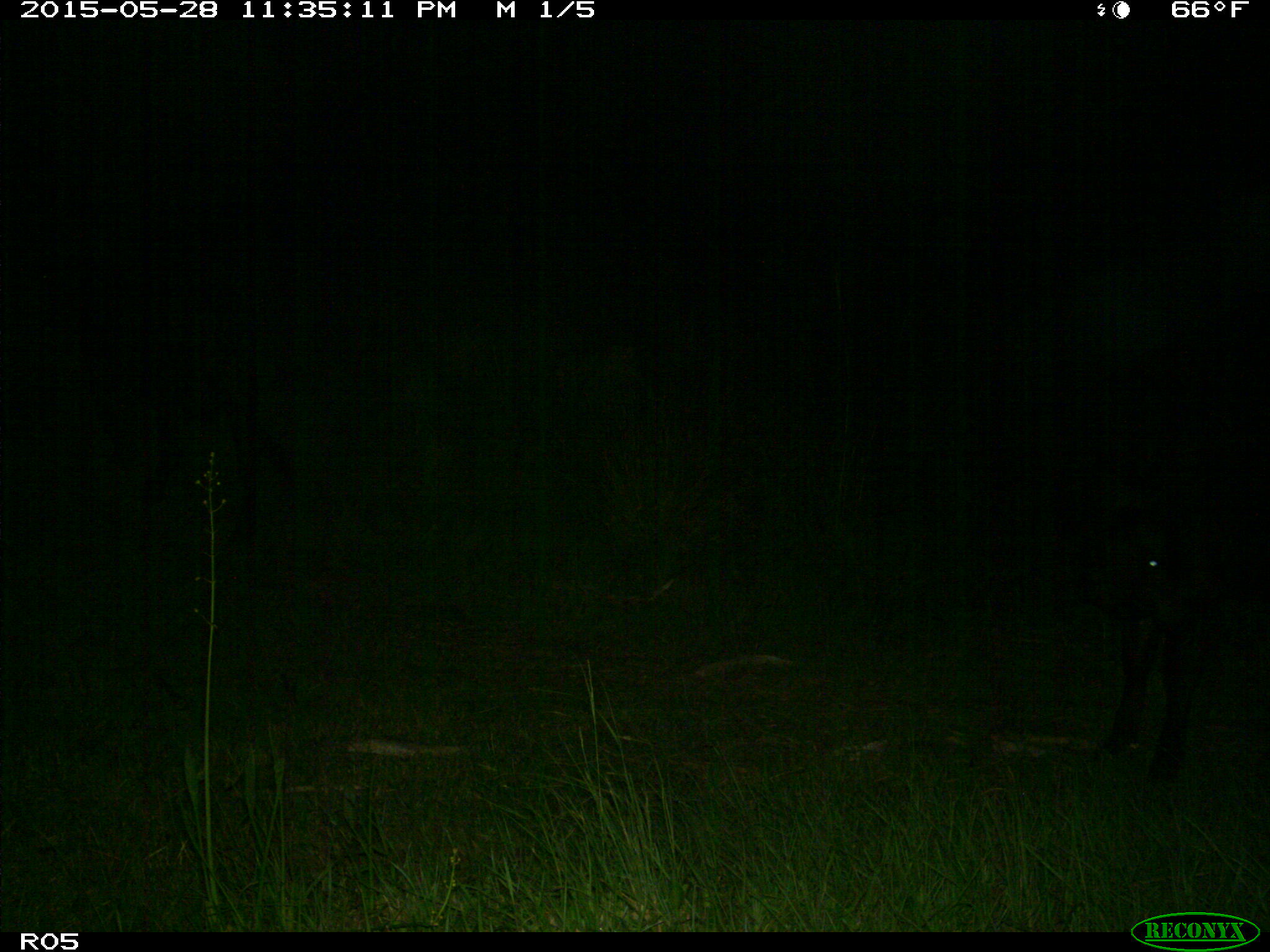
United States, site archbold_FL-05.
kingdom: Animalia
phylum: Chordata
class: Mammalia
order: Artiodactyla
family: Bovidae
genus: Bos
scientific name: Bos taurus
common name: domestic cow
Bos taurus (domestic cow).